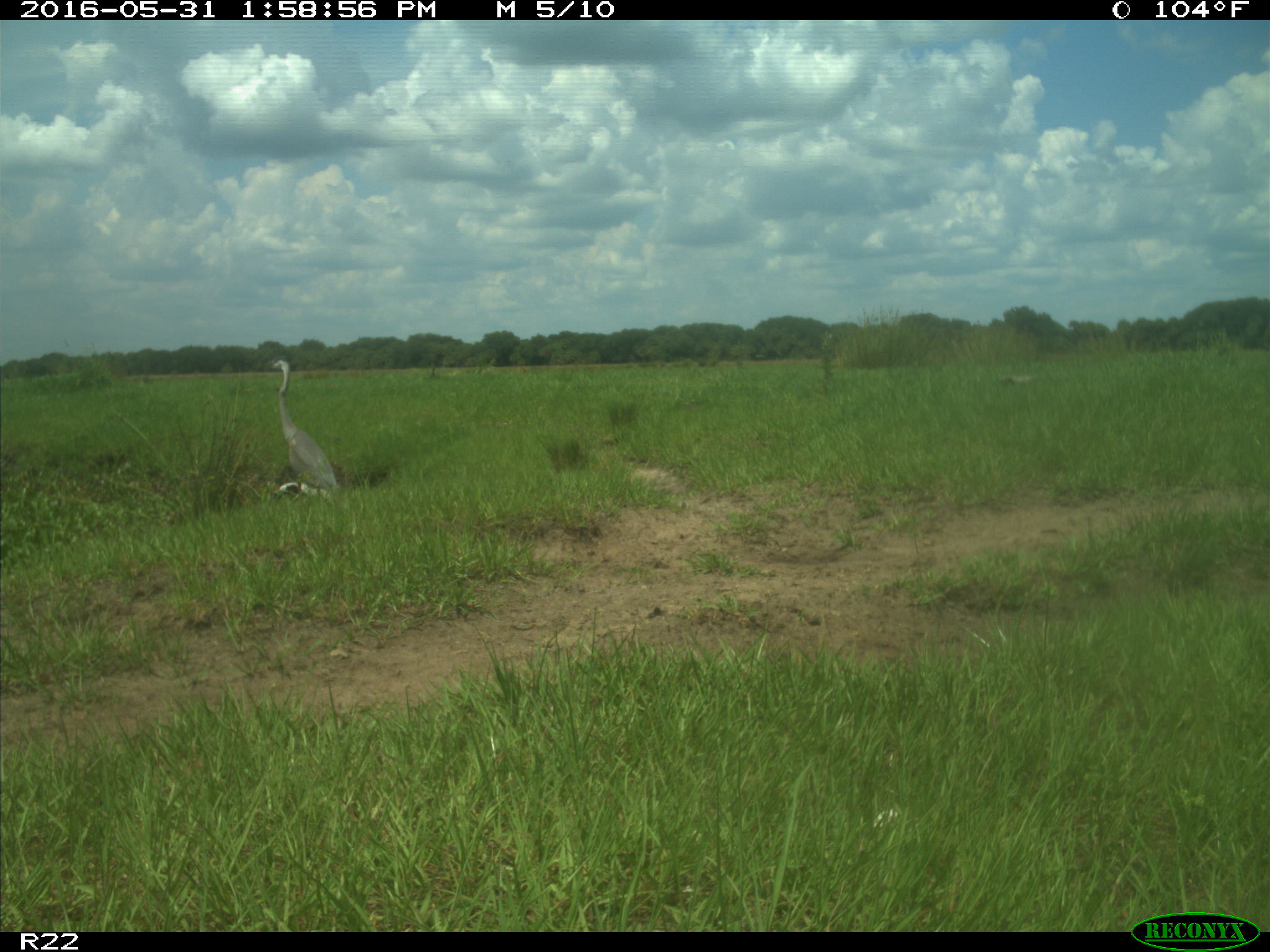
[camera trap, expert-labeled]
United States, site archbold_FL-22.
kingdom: Animalia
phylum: Chordata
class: Aves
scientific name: Aves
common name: birds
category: unidentified bird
Unidentified bird (birds) (Aves).